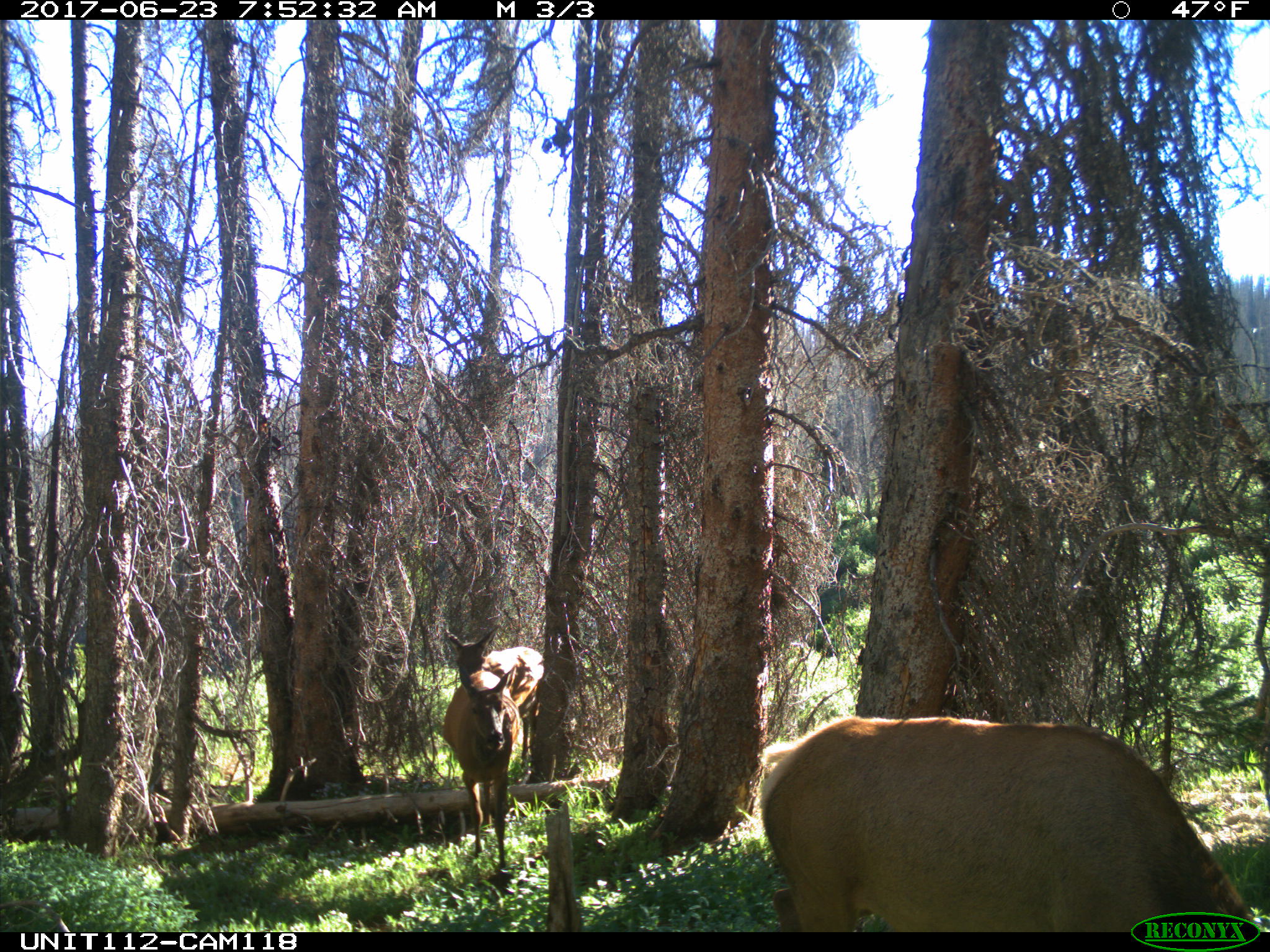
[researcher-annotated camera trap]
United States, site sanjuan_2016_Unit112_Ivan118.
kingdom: Animalia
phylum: Chordata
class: Mammalia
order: Artiodactyla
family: Cervidae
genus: Cervus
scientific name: Cervus elaphus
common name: red deer